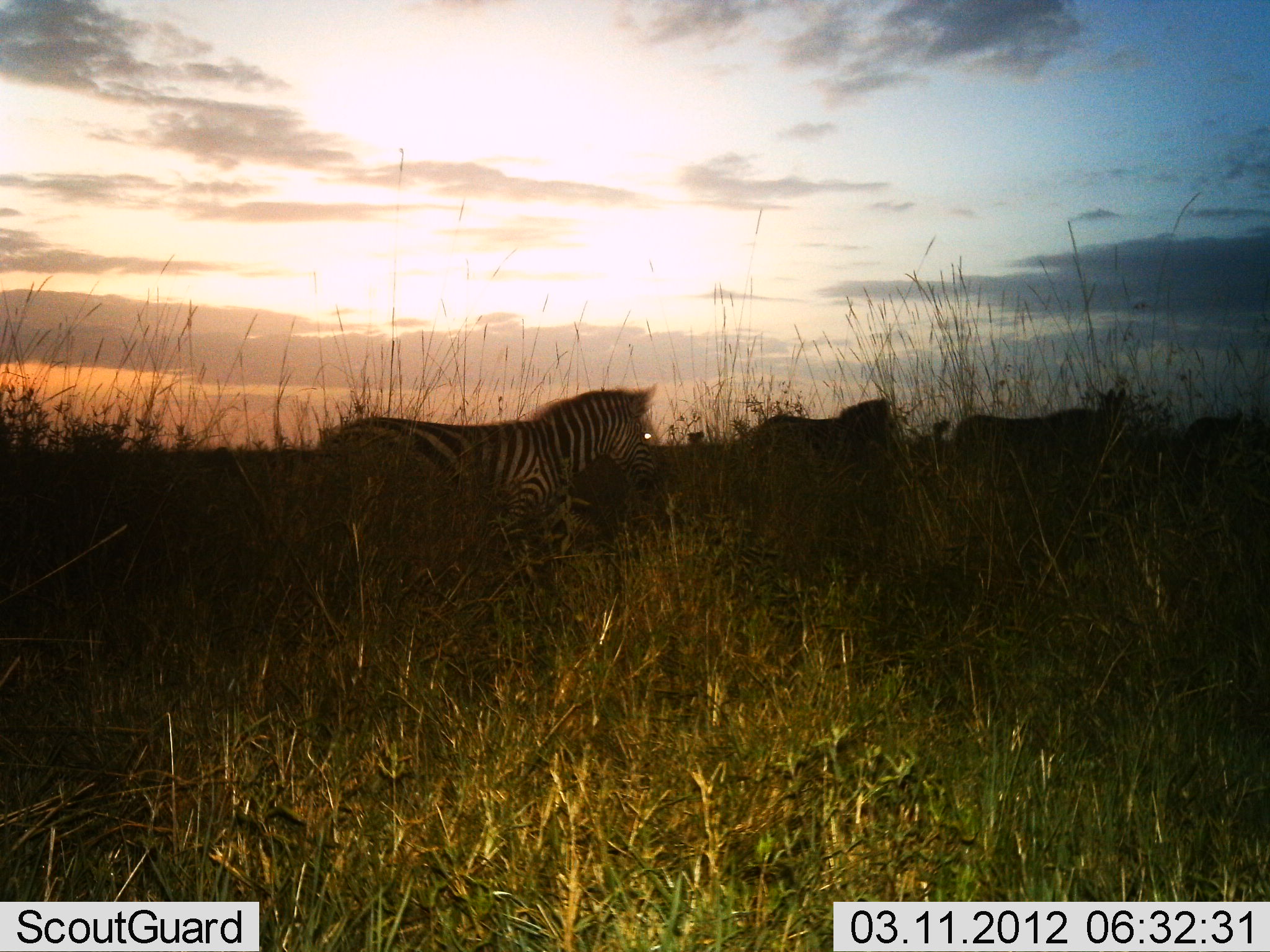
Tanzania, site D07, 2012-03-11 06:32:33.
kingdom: Animalia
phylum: Chordata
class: Mammalia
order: Perissodactyla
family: Equidae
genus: Equus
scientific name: Equus quagga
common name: plains zebra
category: zebra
Zebra (plains zebra) (Equus quagga), count 3. Behavior (volunteer vote fractions): standing 19%, resting 0%, moving 92%, interacting 0%. Young present (vote fraction): 0%. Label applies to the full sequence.